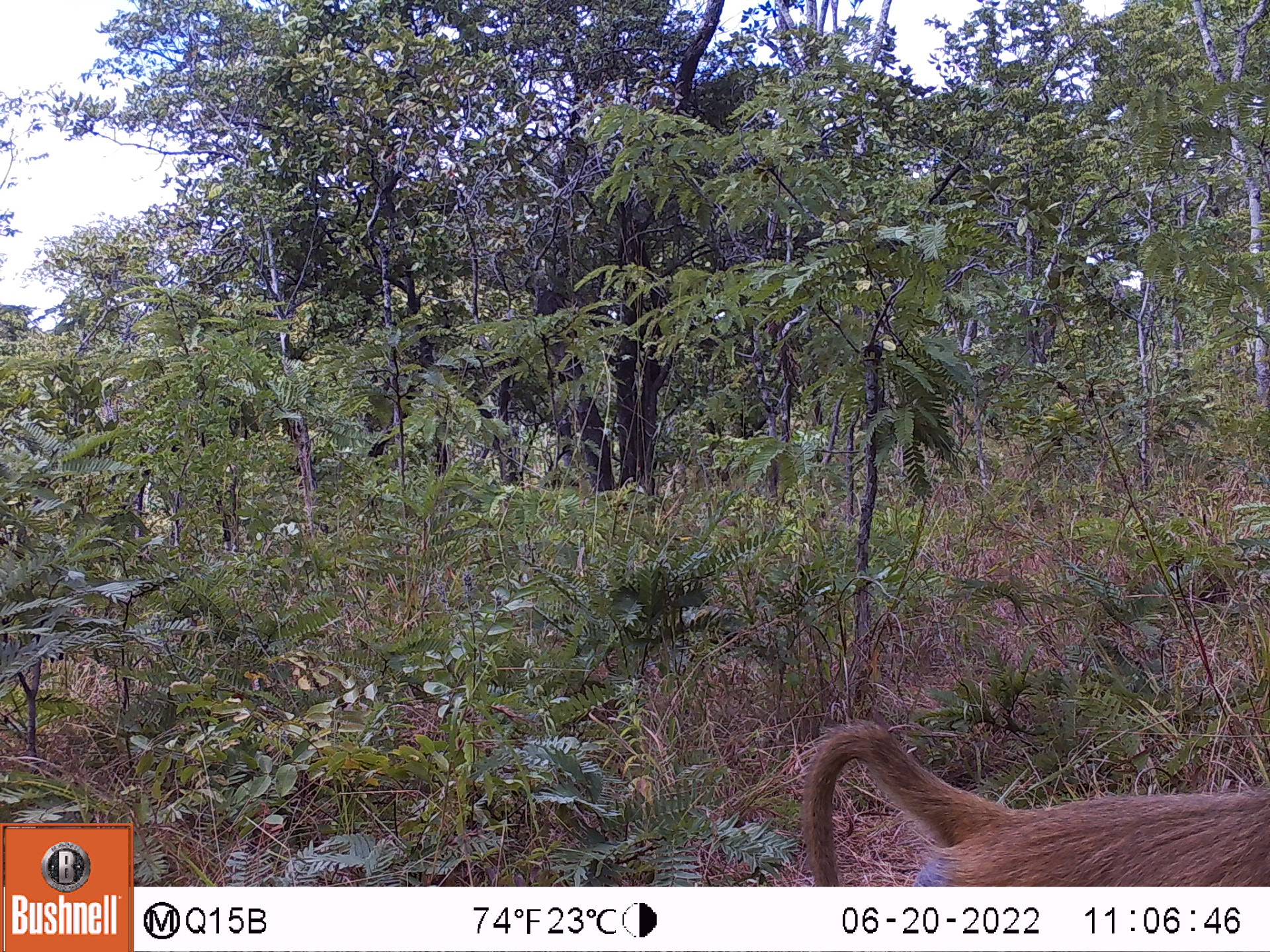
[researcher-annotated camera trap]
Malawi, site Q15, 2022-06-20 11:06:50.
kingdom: Animalia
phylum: Chordata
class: Mammalia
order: Primates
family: Cercopithecidae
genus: Papio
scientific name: Papio cynocephalus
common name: yellow baboon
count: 1